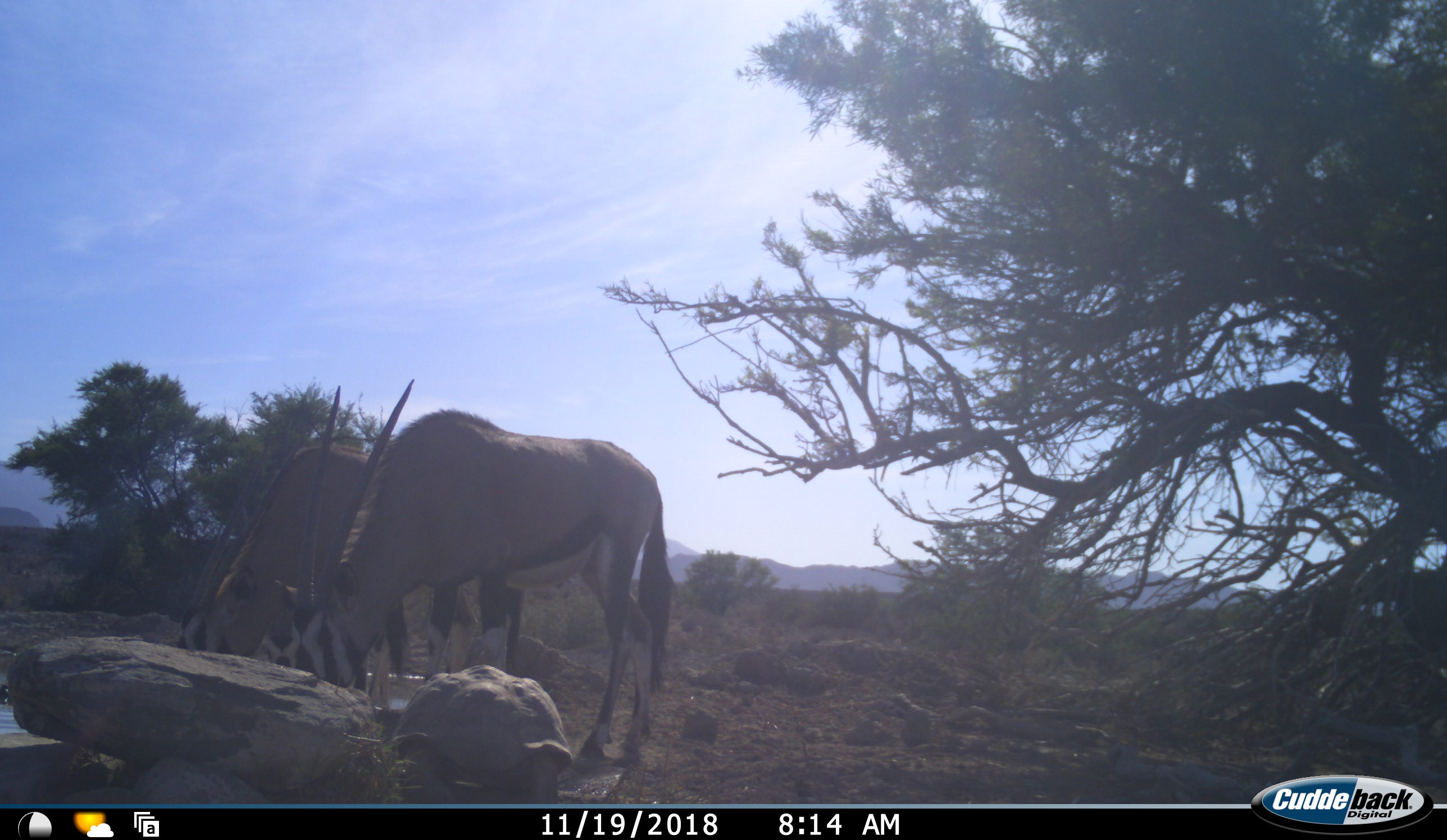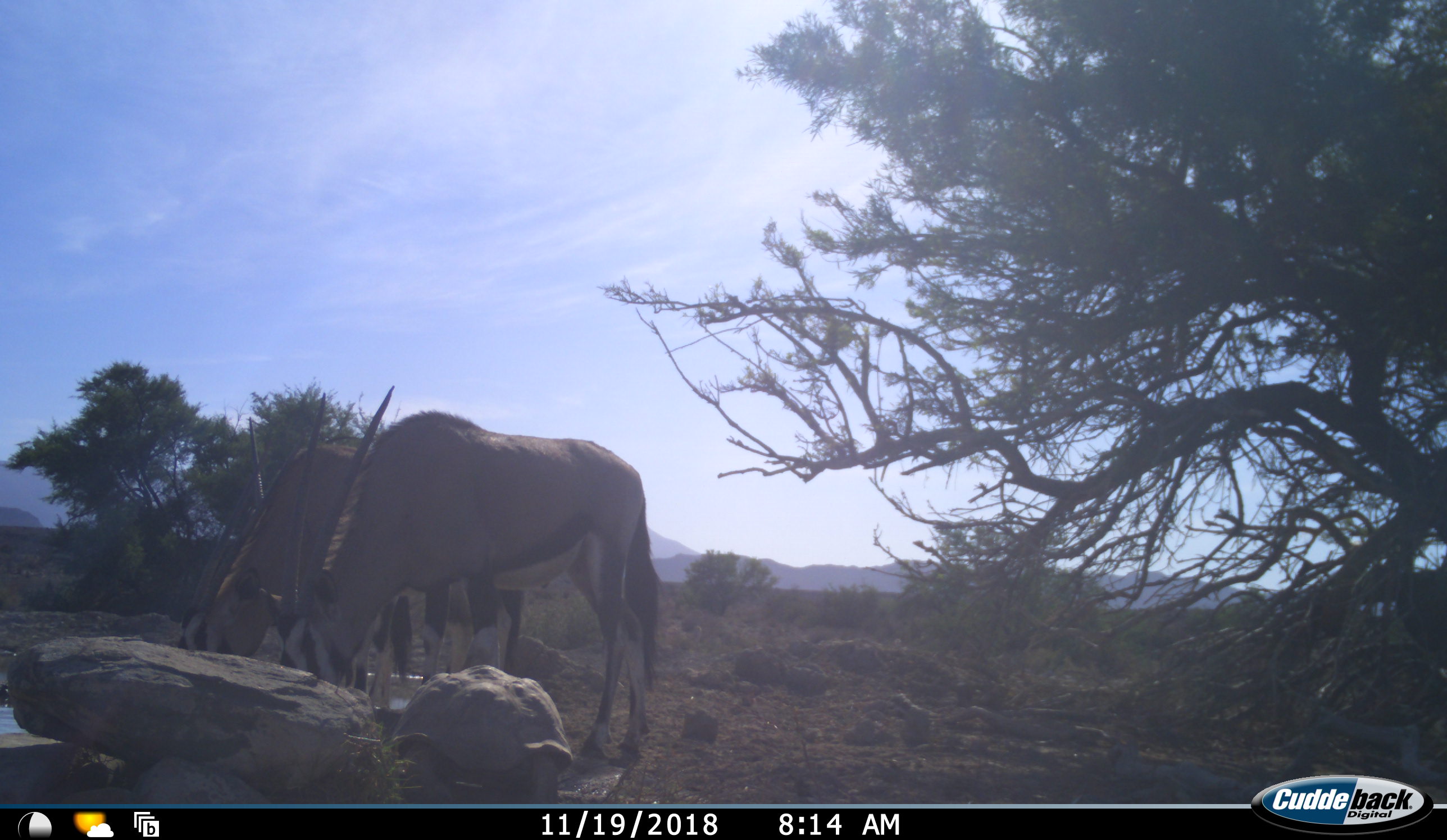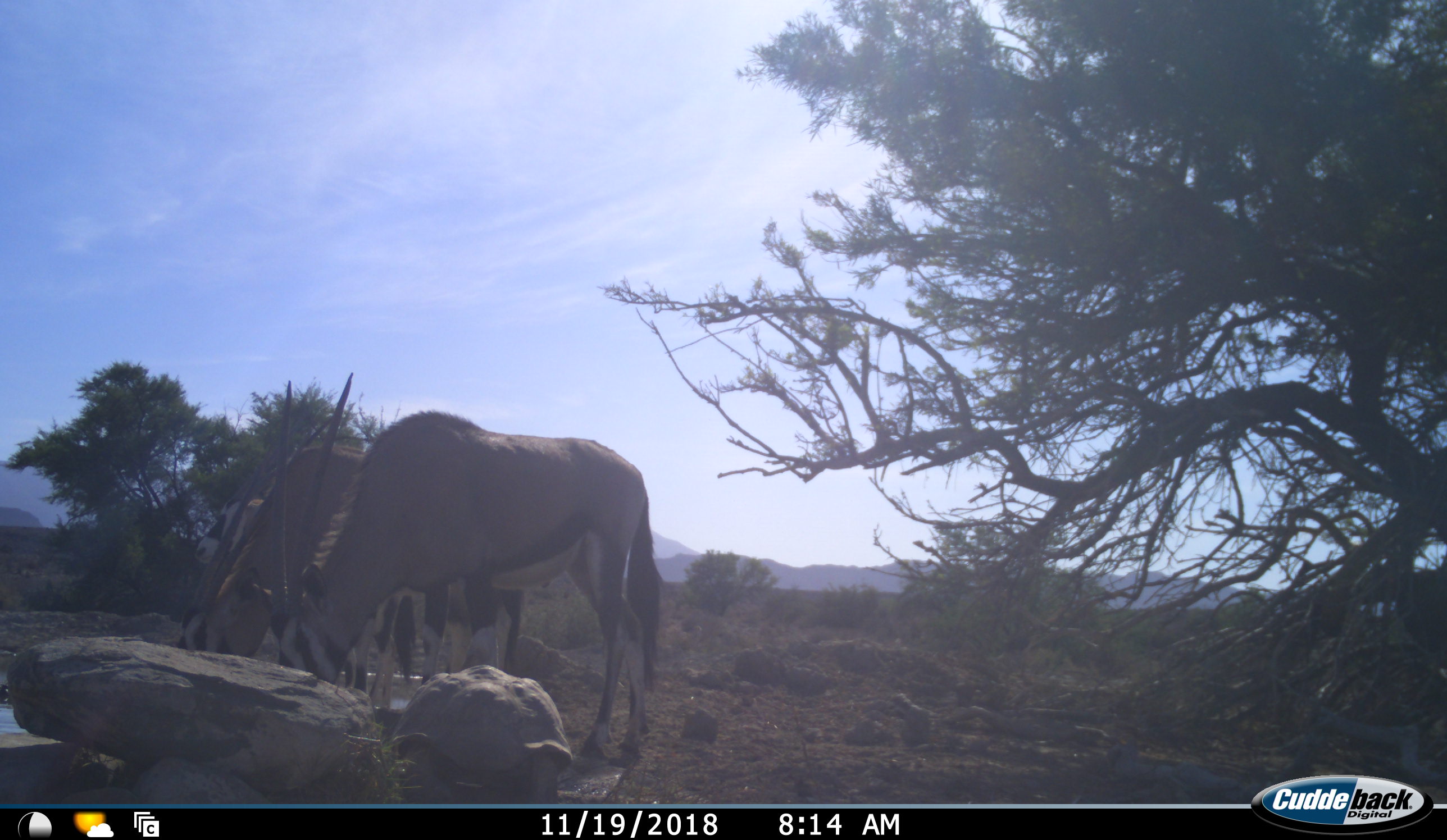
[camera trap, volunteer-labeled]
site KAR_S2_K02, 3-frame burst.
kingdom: Animalia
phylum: Chordata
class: Mammalia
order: Artiodactyla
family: Bovidae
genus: Oryx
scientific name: Oryx gazella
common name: gemsbok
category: oryx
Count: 3.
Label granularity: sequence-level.